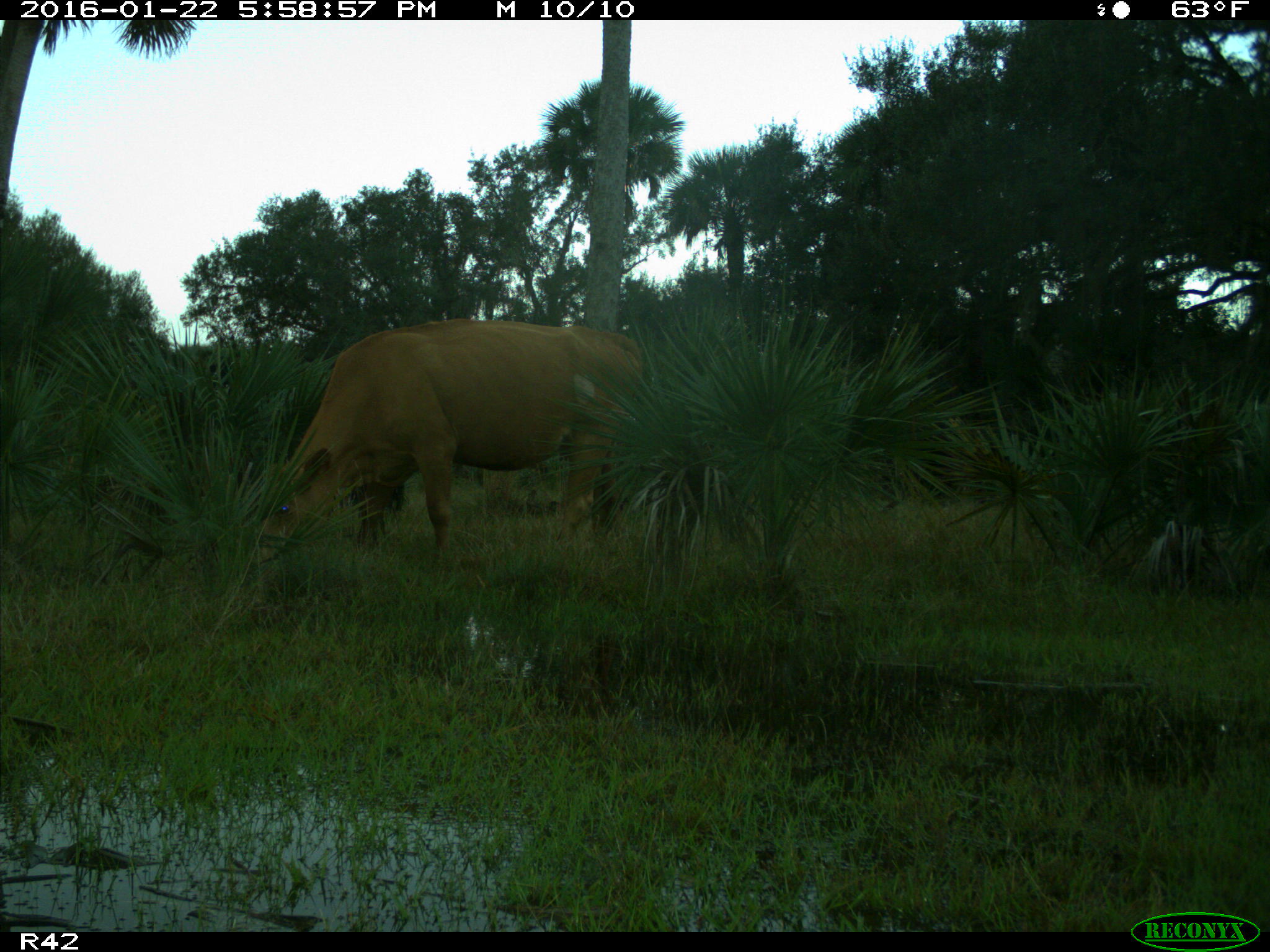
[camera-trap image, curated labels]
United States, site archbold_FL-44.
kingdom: Animalia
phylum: Chordata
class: Mammalia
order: Artiodactyla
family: Bovidae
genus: Bos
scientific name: Bos taurus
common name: domestic cow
Bos taurus (domestic cow).